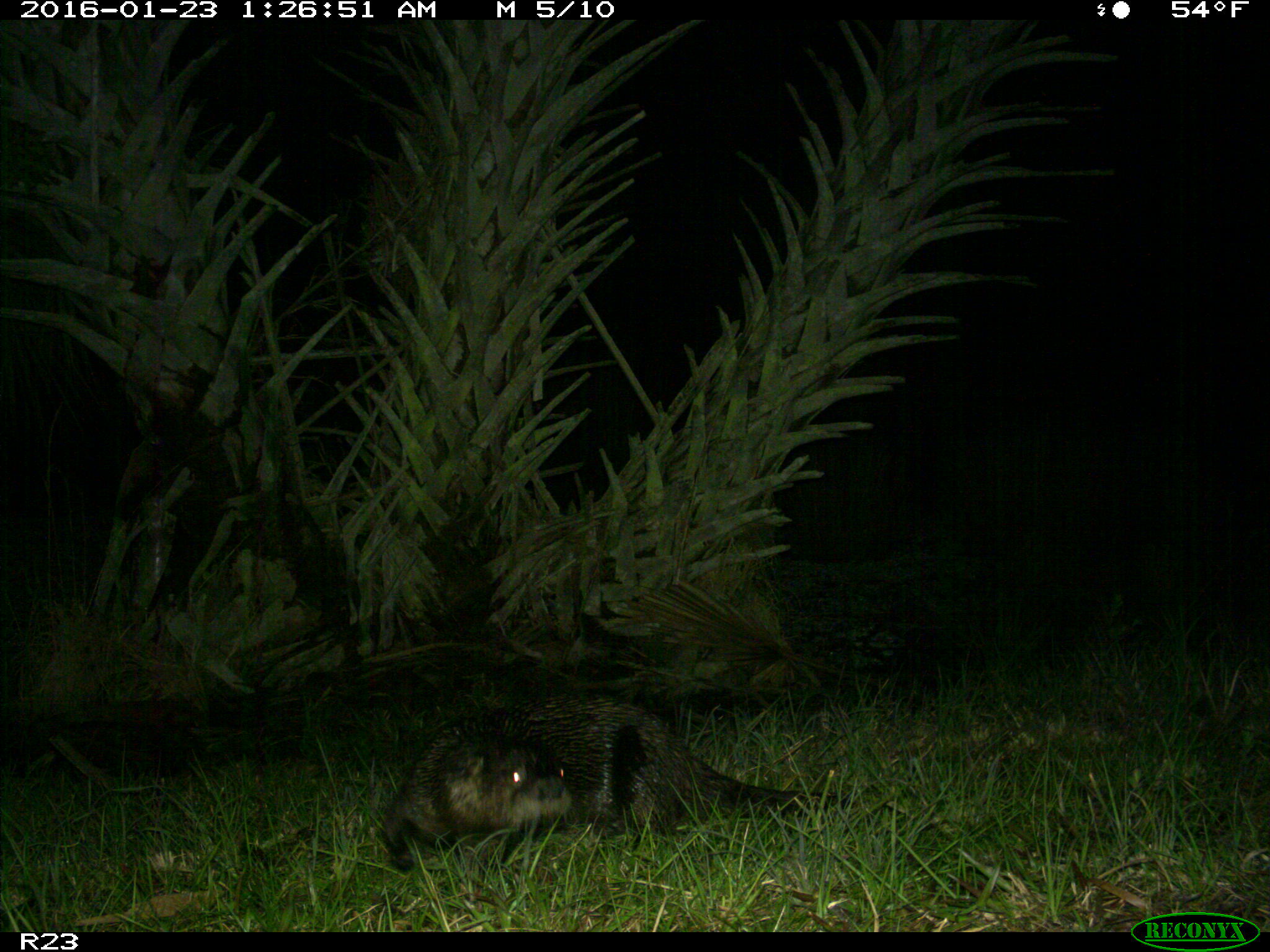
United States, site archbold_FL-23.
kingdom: Animalia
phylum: Chordata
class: Mammalia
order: Carnivora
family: Mustelidae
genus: Lontra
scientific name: Lontra canadensis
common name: north american river otter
Lontra canadensis (north american river otter).